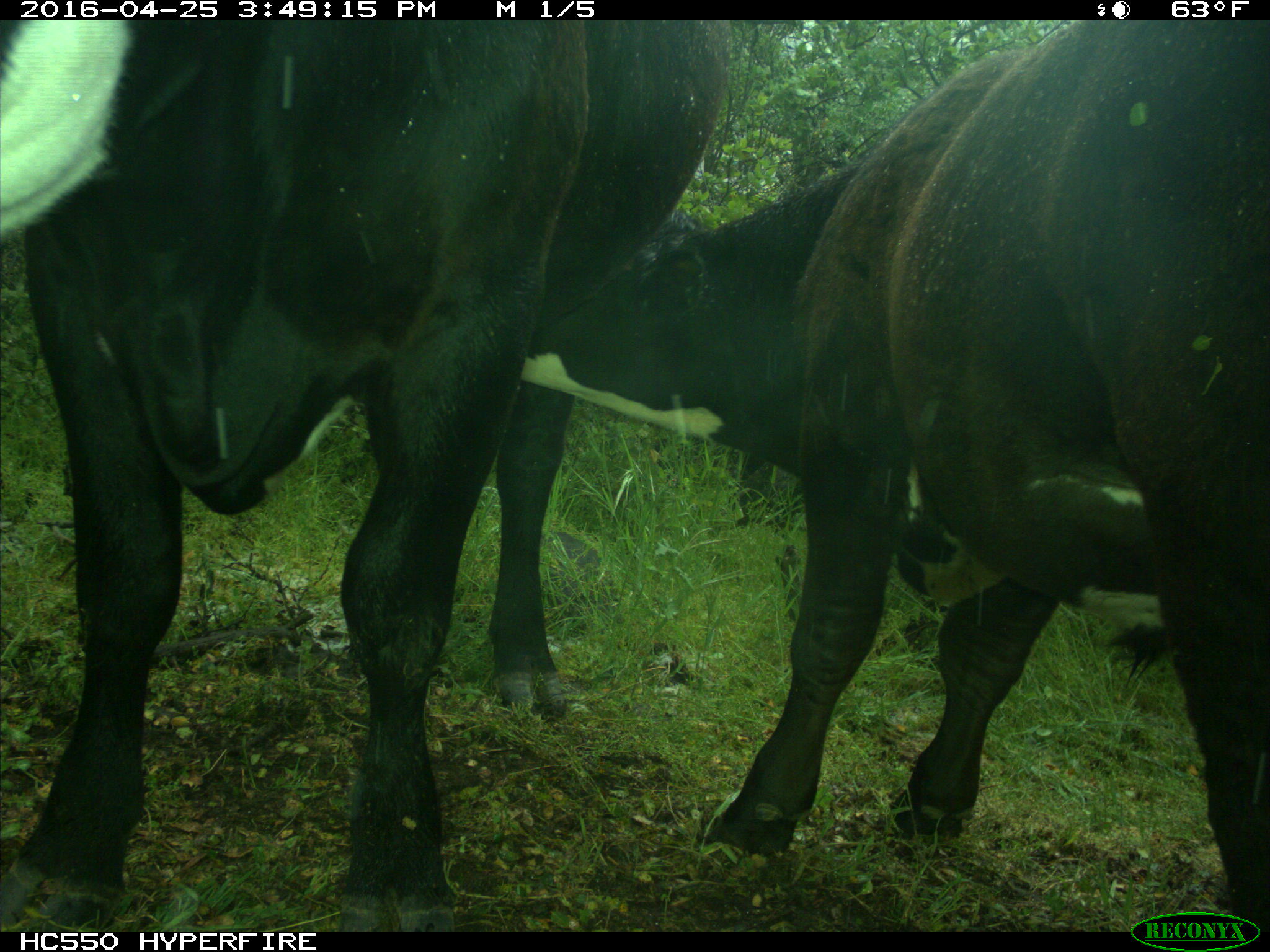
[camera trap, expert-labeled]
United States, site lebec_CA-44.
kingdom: Animalia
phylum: Chordata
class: Mammalia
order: Artiodactyla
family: Bovidae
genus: Bos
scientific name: Bos taurus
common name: domestic cow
Bos taurus (domestic cow).